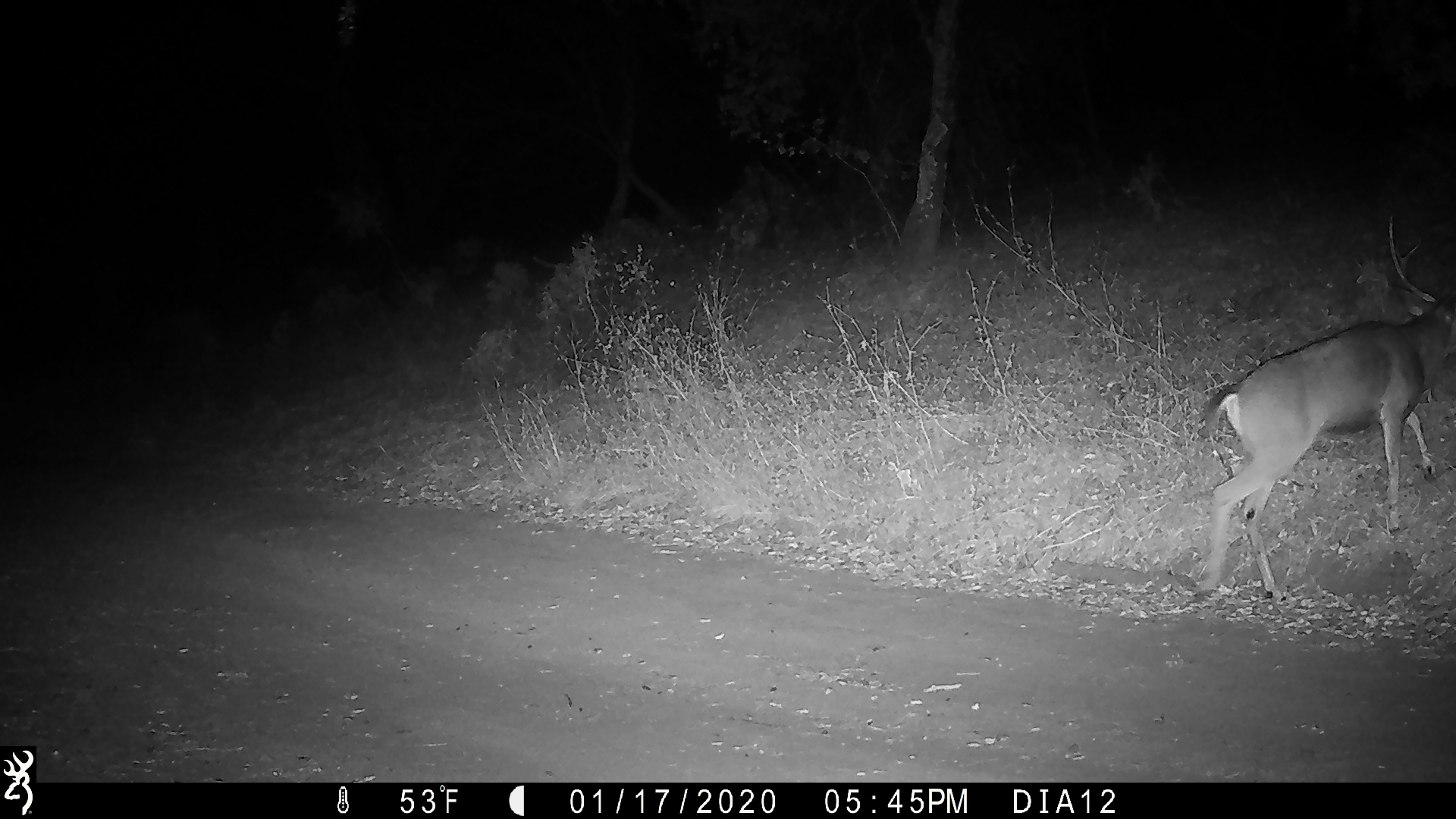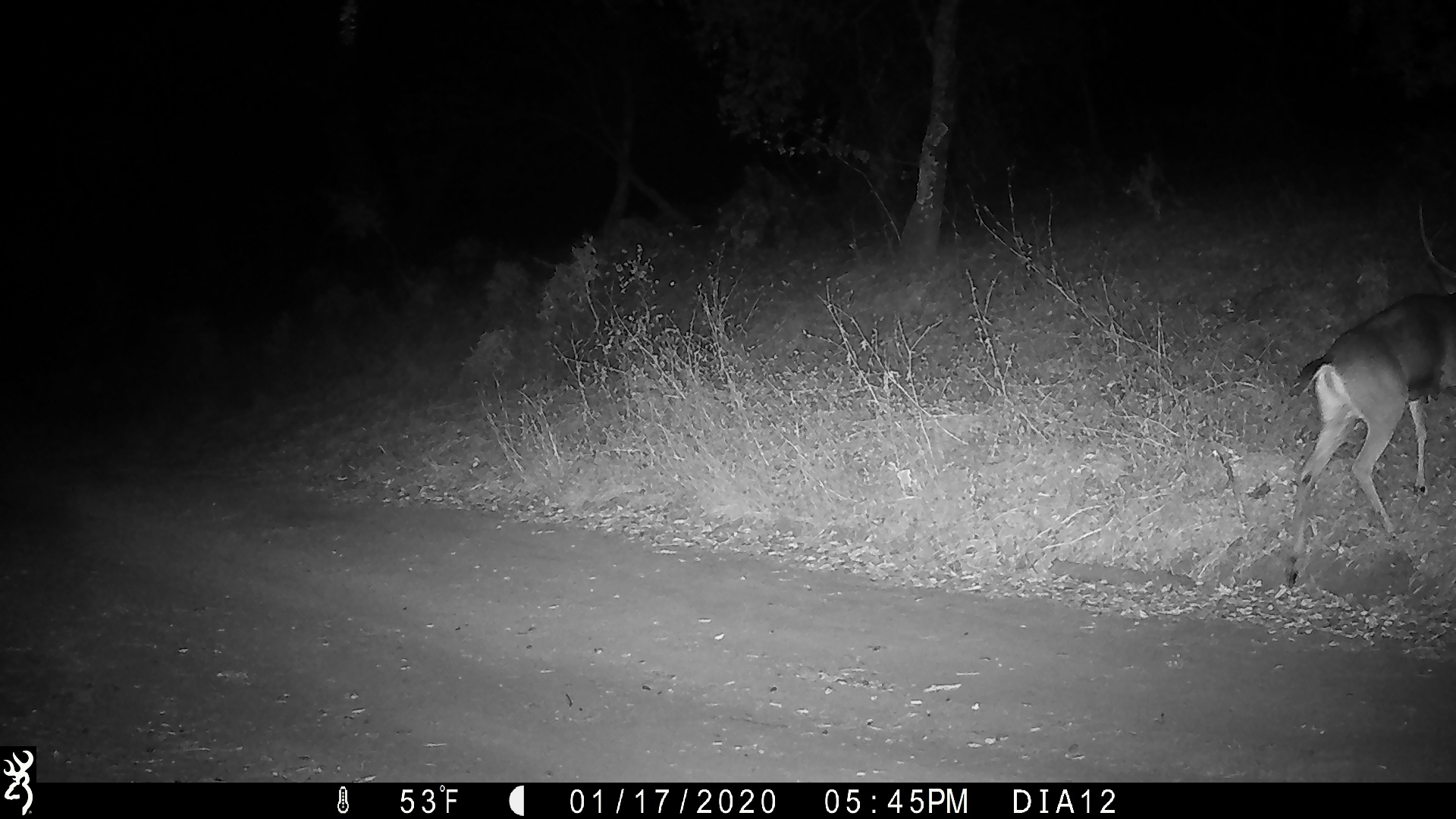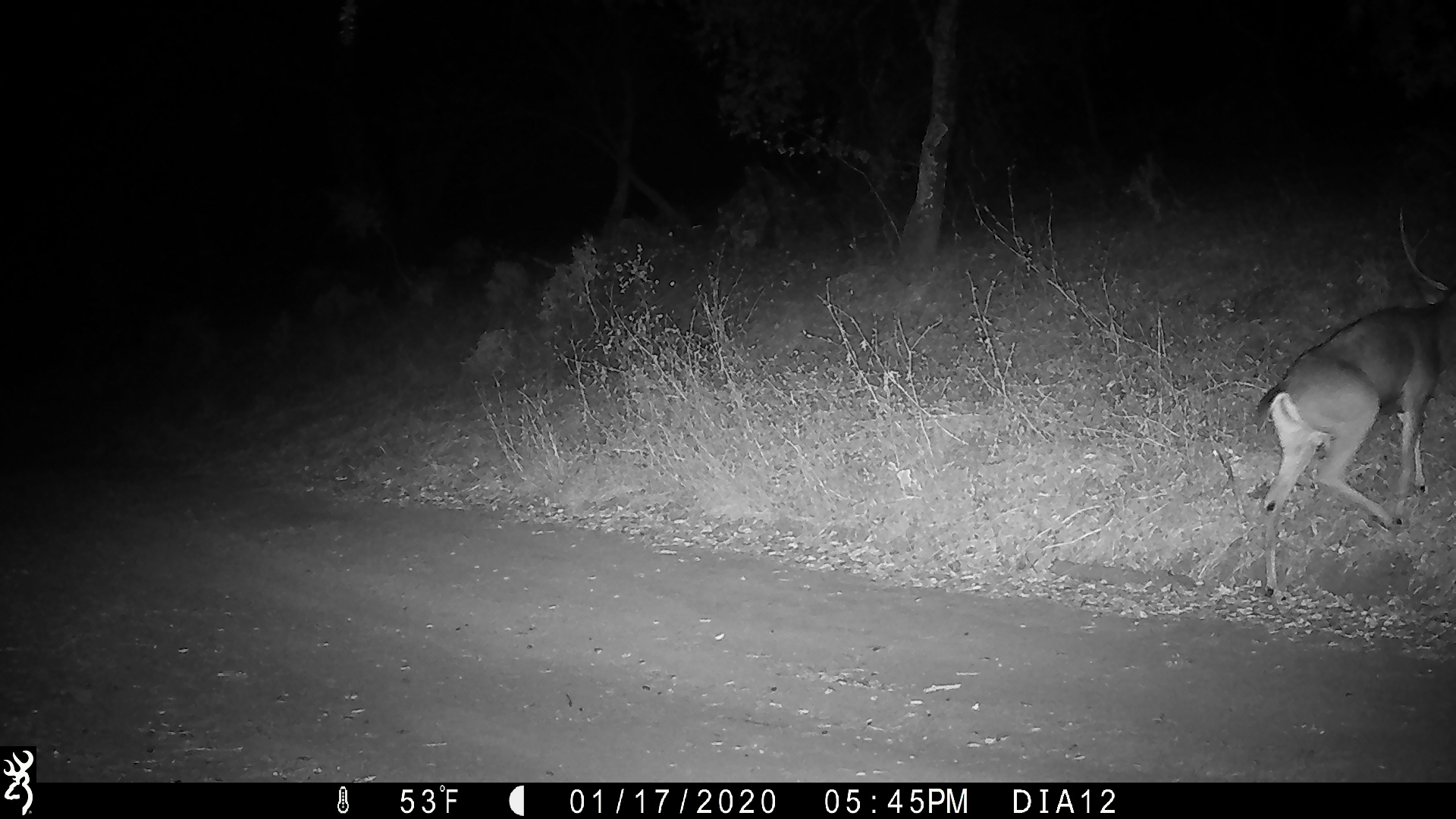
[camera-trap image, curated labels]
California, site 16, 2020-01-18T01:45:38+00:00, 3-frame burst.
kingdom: Animalia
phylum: Chordata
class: Mammalia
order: Artiodactyla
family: Cervidae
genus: Odocoileus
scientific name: Odocoileus hemionus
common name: mule deer